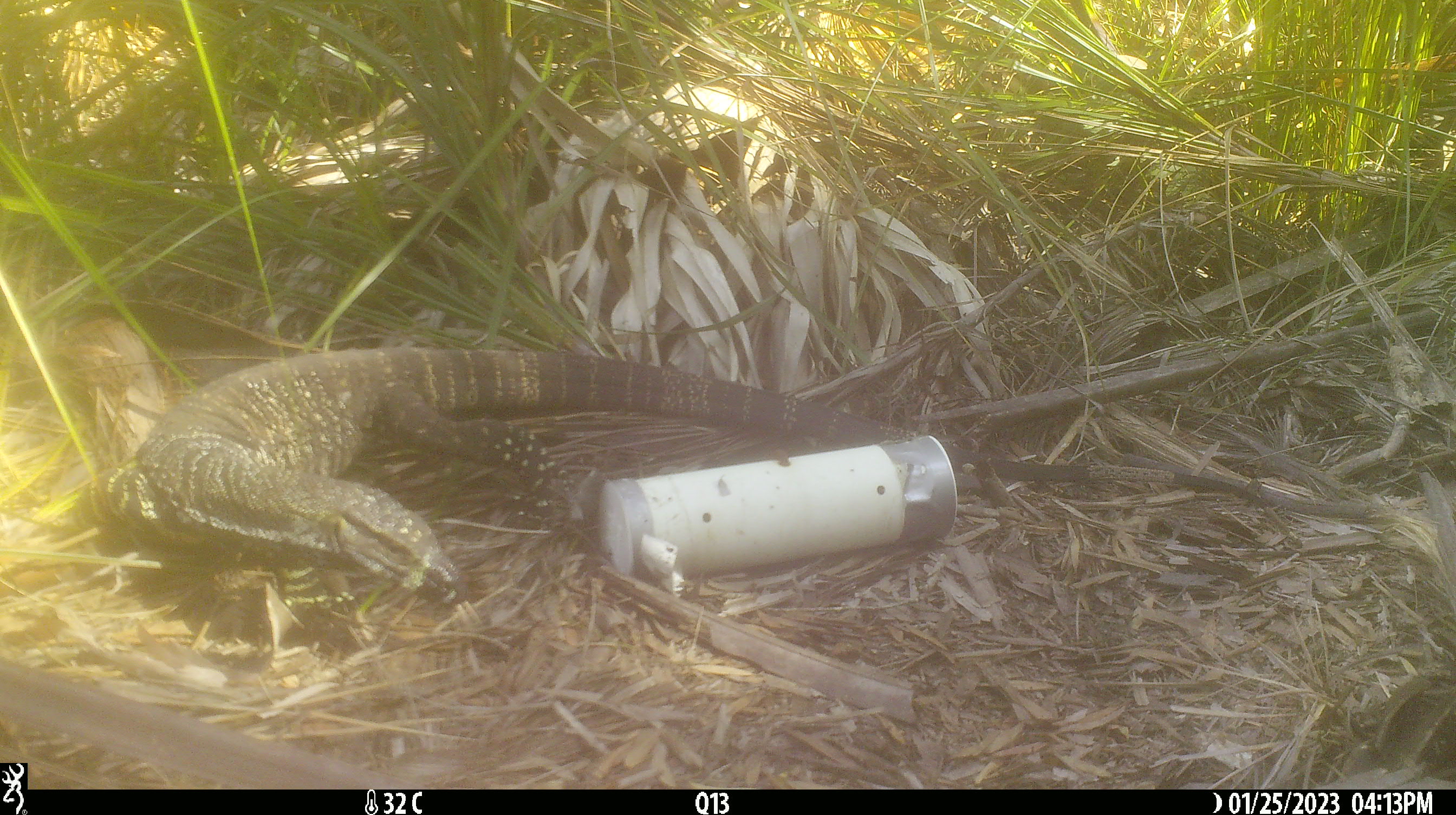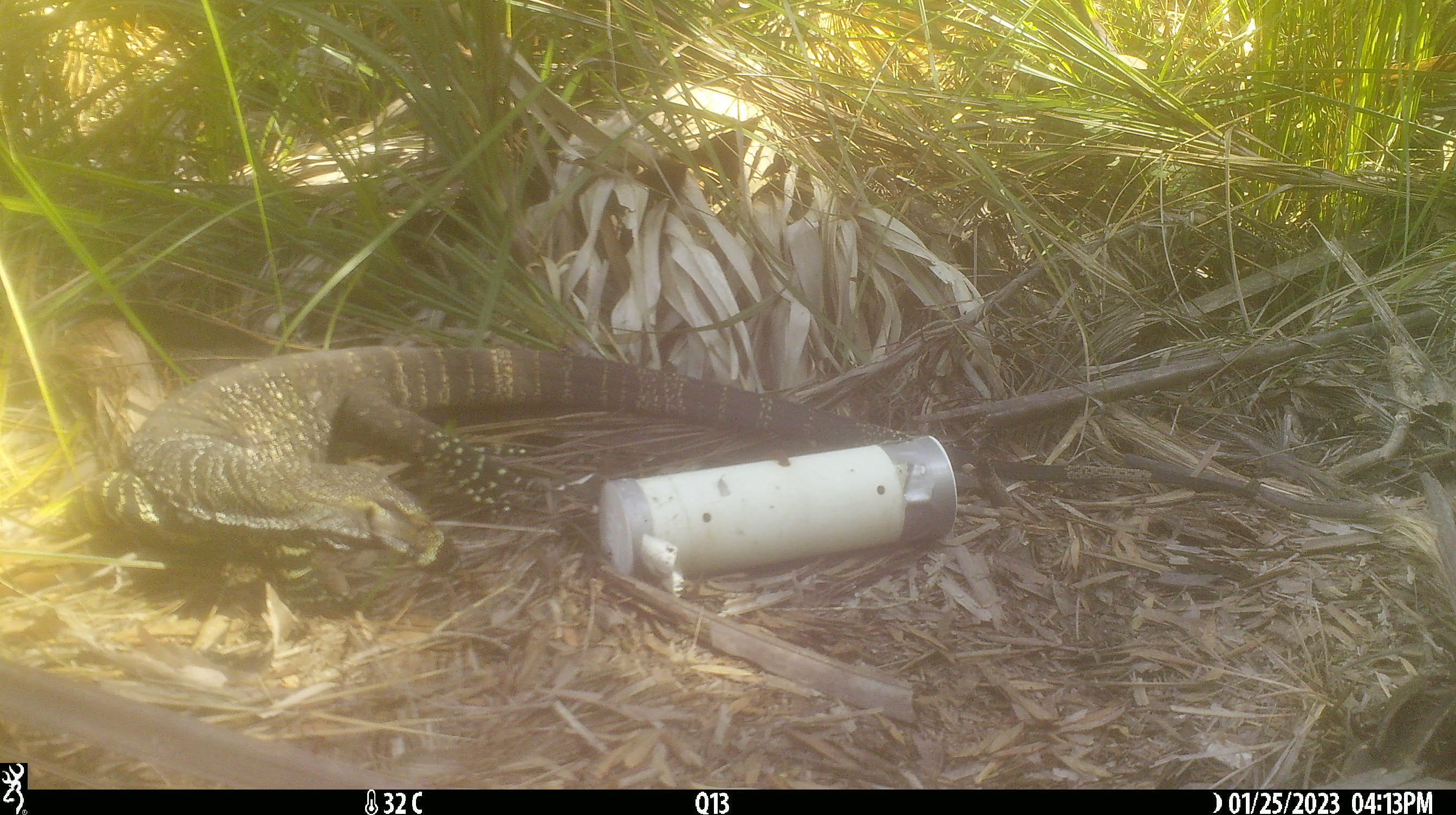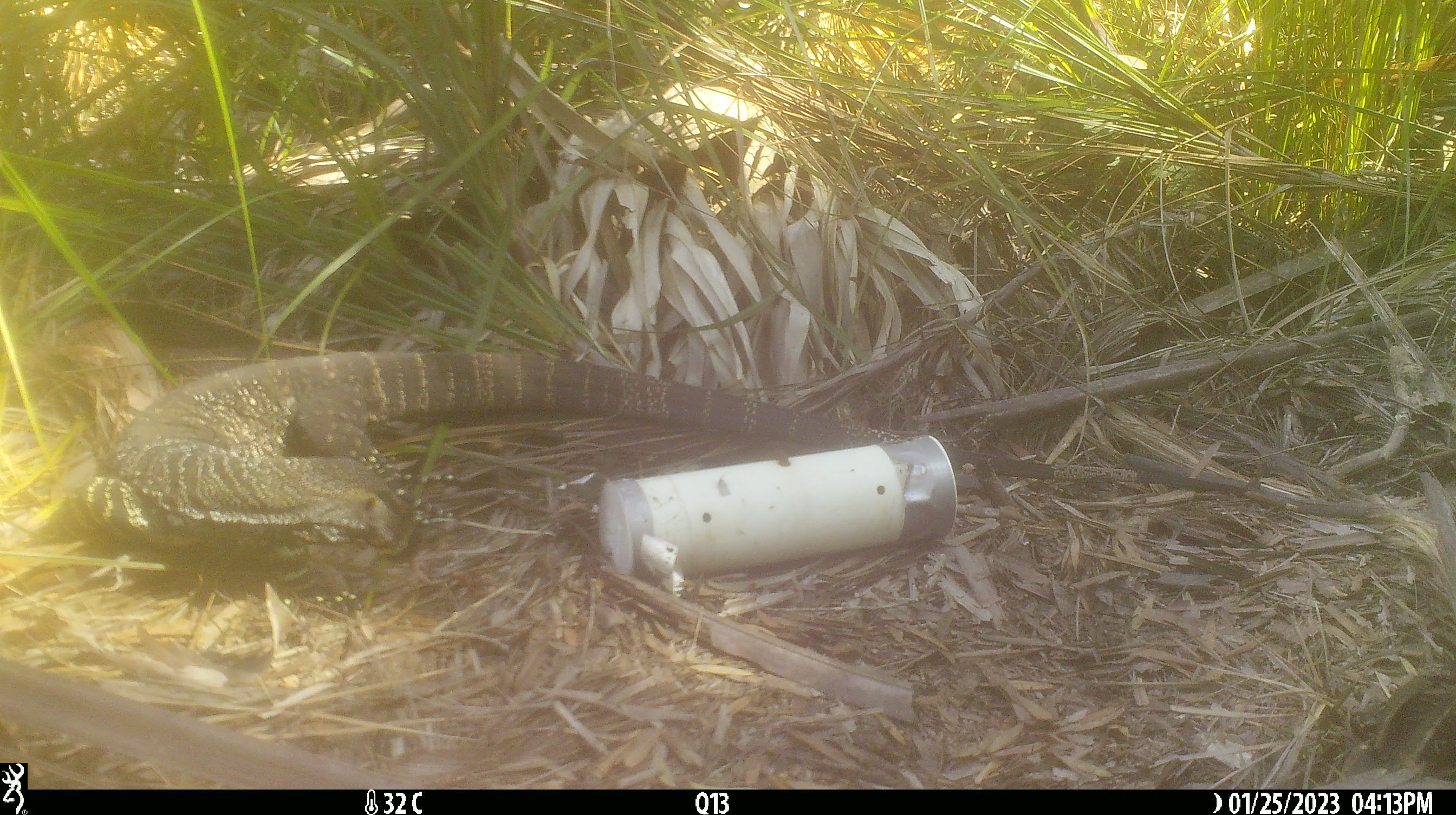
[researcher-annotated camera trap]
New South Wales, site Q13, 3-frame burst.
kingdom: Animalia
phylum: Chordata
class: Reptilia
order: Squamata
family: Varanidae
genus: Varanus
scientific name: Varanus varius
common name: lace monitor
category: goanna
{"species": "goanna (lace monitor) (Varanus varius)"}